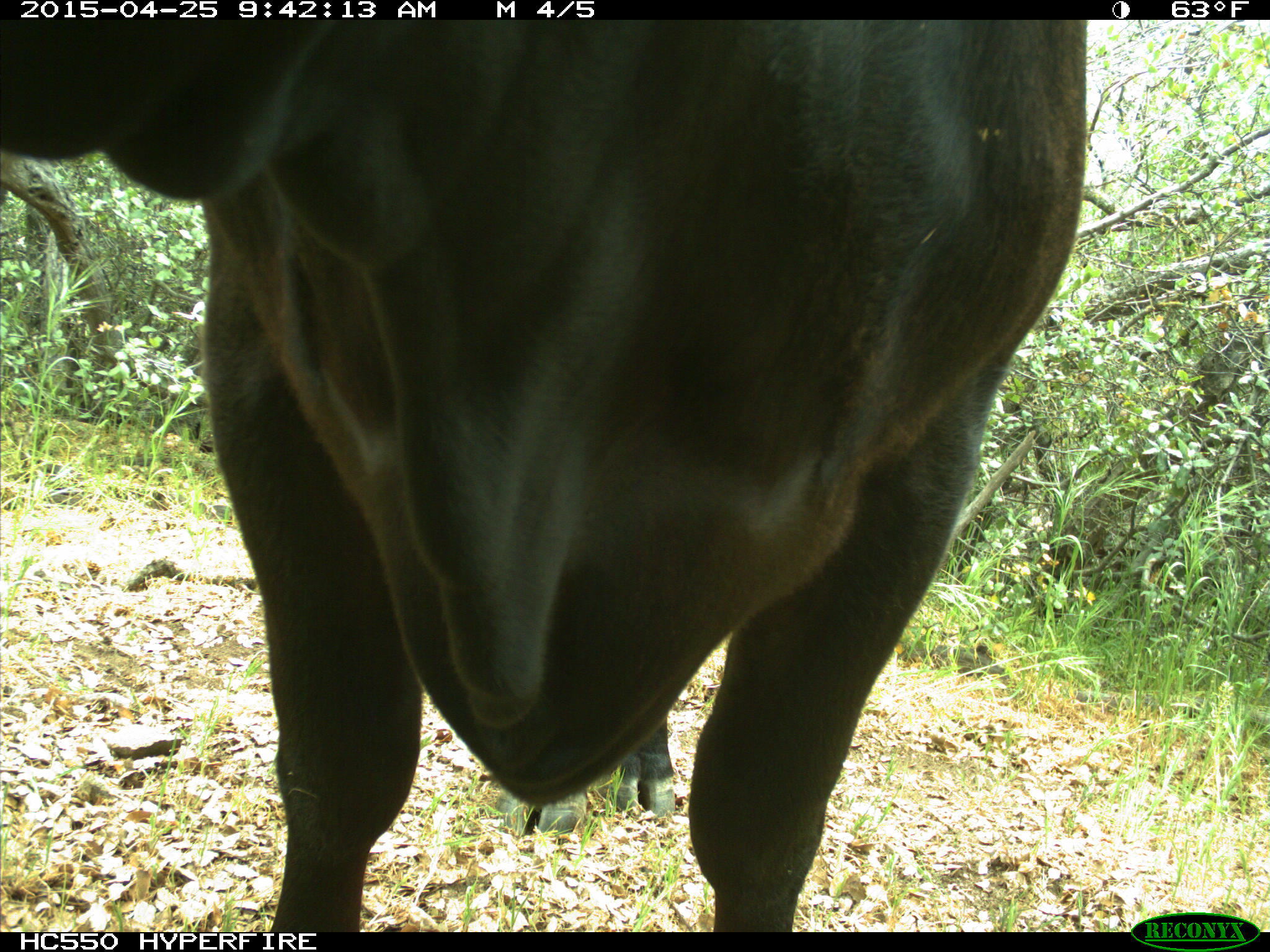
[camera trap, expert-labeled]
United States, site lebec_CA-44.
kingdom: Animalia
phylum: Chordata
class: Mammalia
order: Artiodactyla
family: Suidae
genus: Sus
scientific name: Sus scrofa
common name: wild boar